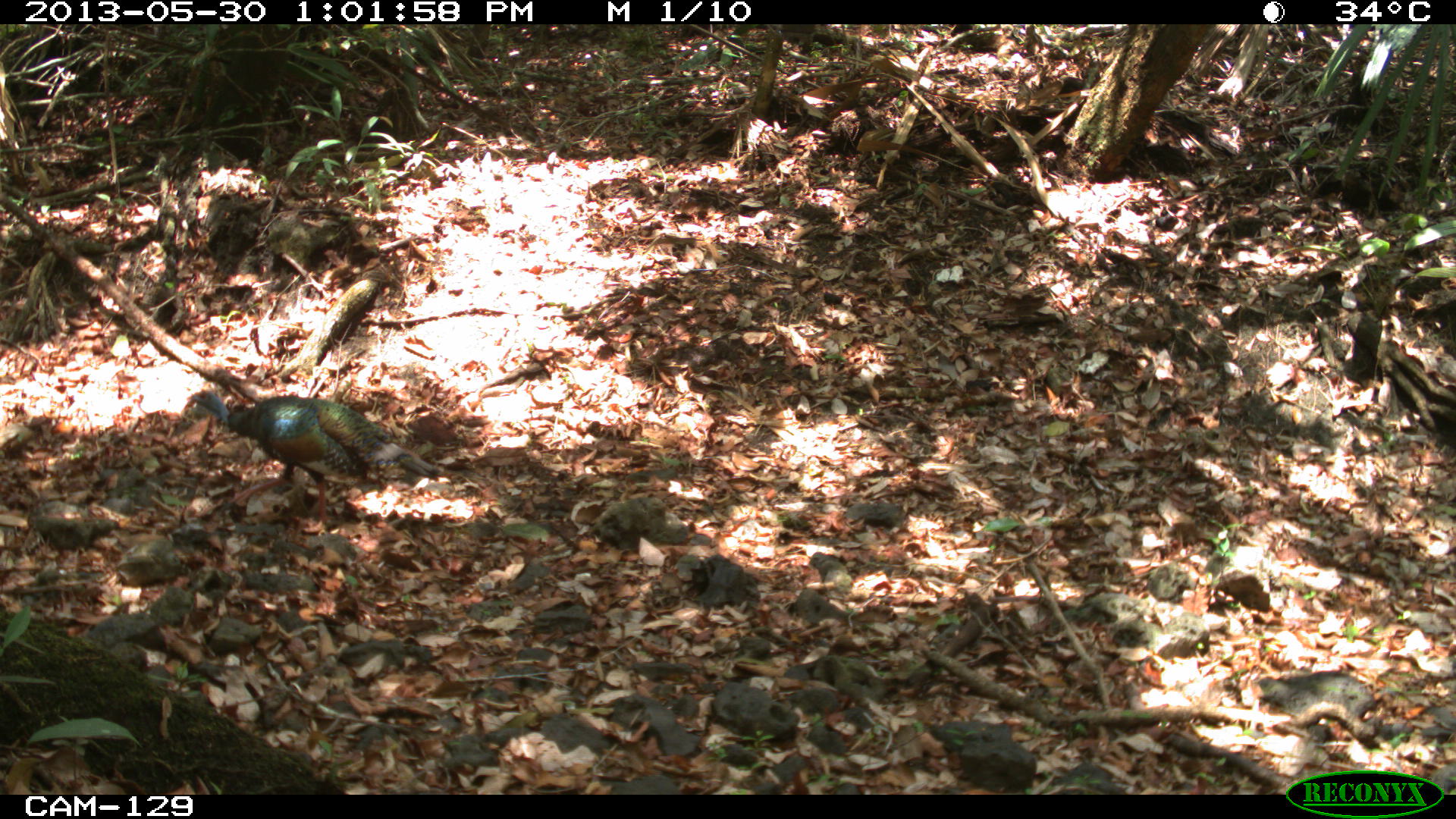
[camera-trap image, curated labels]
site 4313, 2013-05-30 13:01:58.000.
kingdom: Animalia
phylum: Chordata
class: Aves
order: Galliformes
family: Phasianidae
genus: Meleagris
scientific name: Meleagris ocellata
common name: ocellated turkey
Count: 1.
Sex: male.